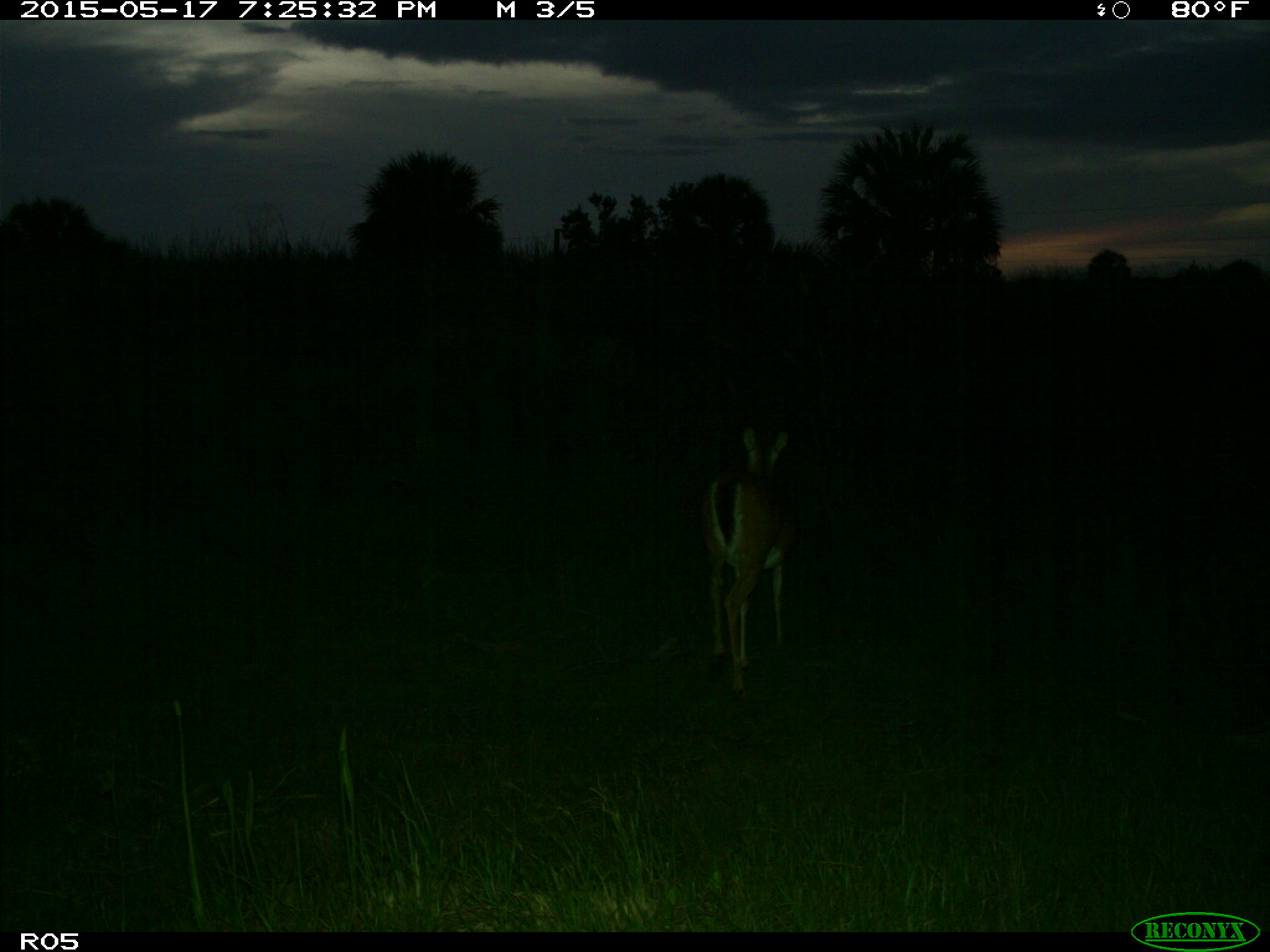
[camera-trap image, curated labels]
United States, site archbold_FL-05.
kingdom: Animalia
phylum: Chordata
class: Mammalia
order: Artiodactyla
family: Cervidae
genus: Odocoileus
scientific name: Odocoileus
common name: deer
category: unidentified deer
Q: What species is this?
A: Unidentified deer (deer) (Odocoileus).